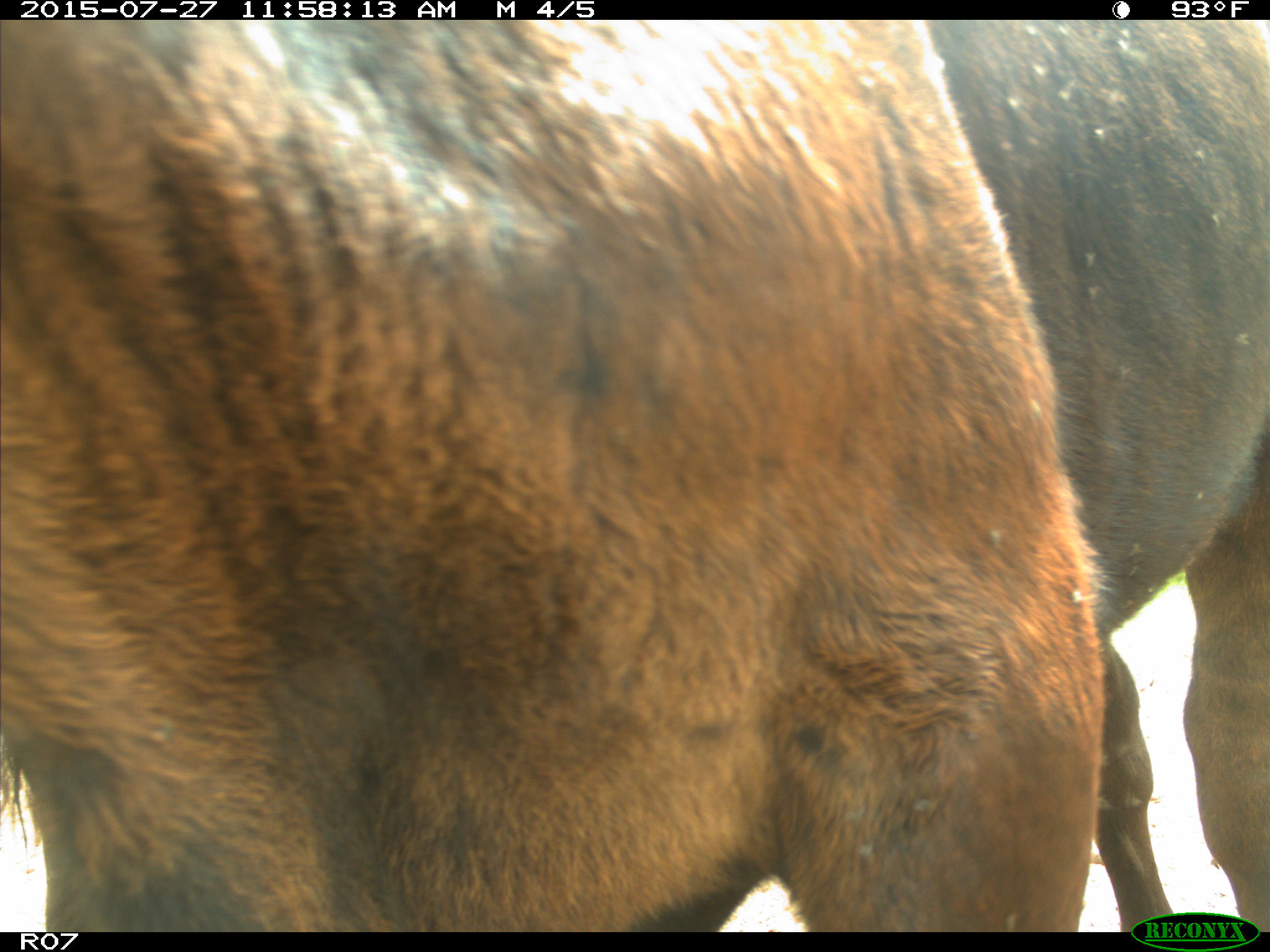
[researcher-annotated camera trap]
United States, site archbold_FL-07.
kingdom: Animalia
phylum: Chordata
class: Mammalia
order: Artiodactyla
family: Bovidae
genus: Bos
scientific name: Bos taurus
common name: domestic cow